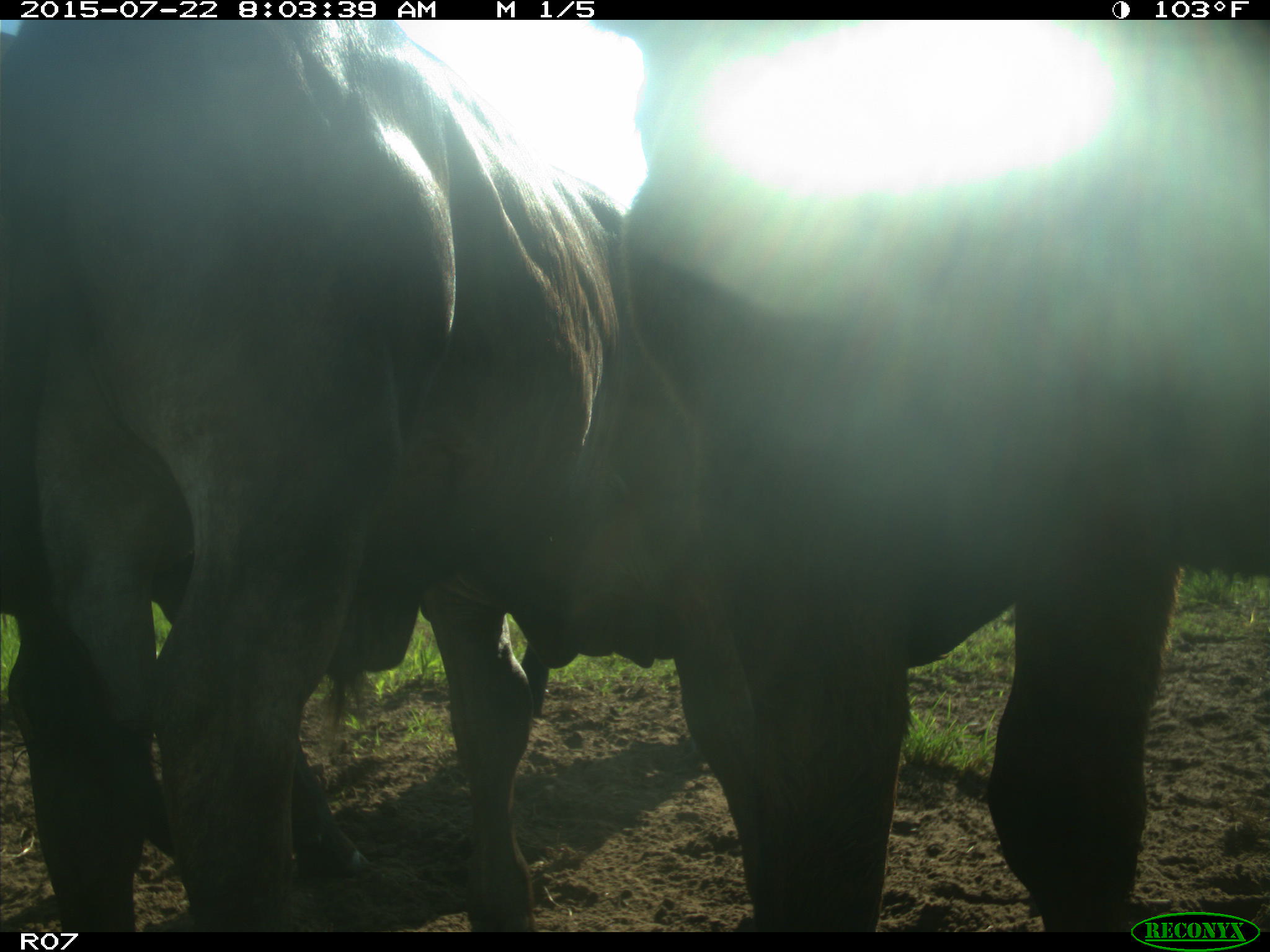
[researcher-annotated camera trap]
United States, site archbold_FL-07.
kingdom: Animalia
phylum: Chordata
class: Mammalia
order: Artiodactyla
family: Bovidae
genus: Bos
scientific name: Bos taurus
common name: domestic cow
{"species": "Bos taurus (domestic cow)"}